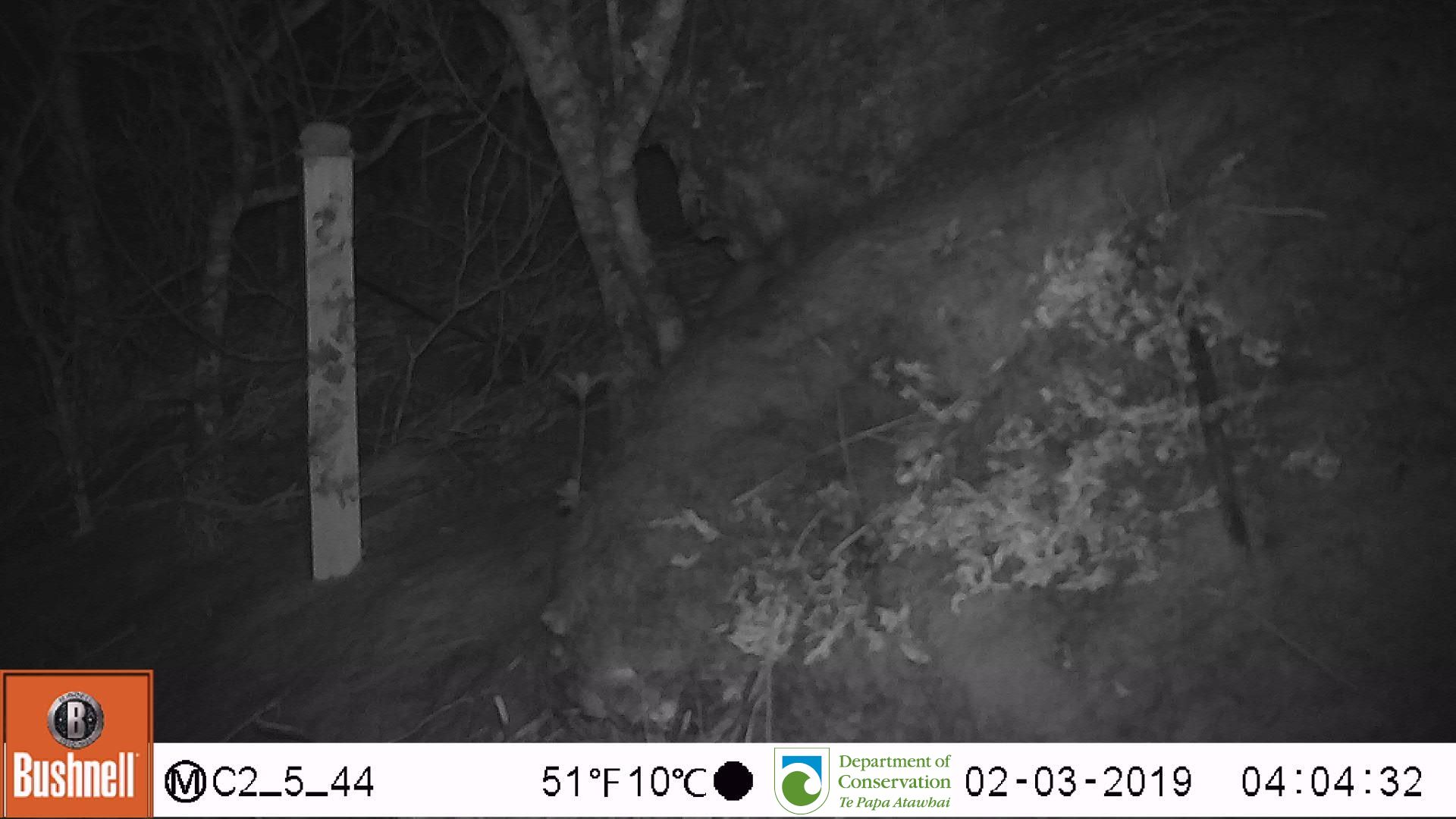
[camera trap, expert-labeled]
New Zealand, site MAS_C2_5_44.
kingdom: Animalia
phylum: Chordata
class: Mammalia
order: Rodentia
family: Muridae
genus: Mus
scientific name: Mus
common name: mouse